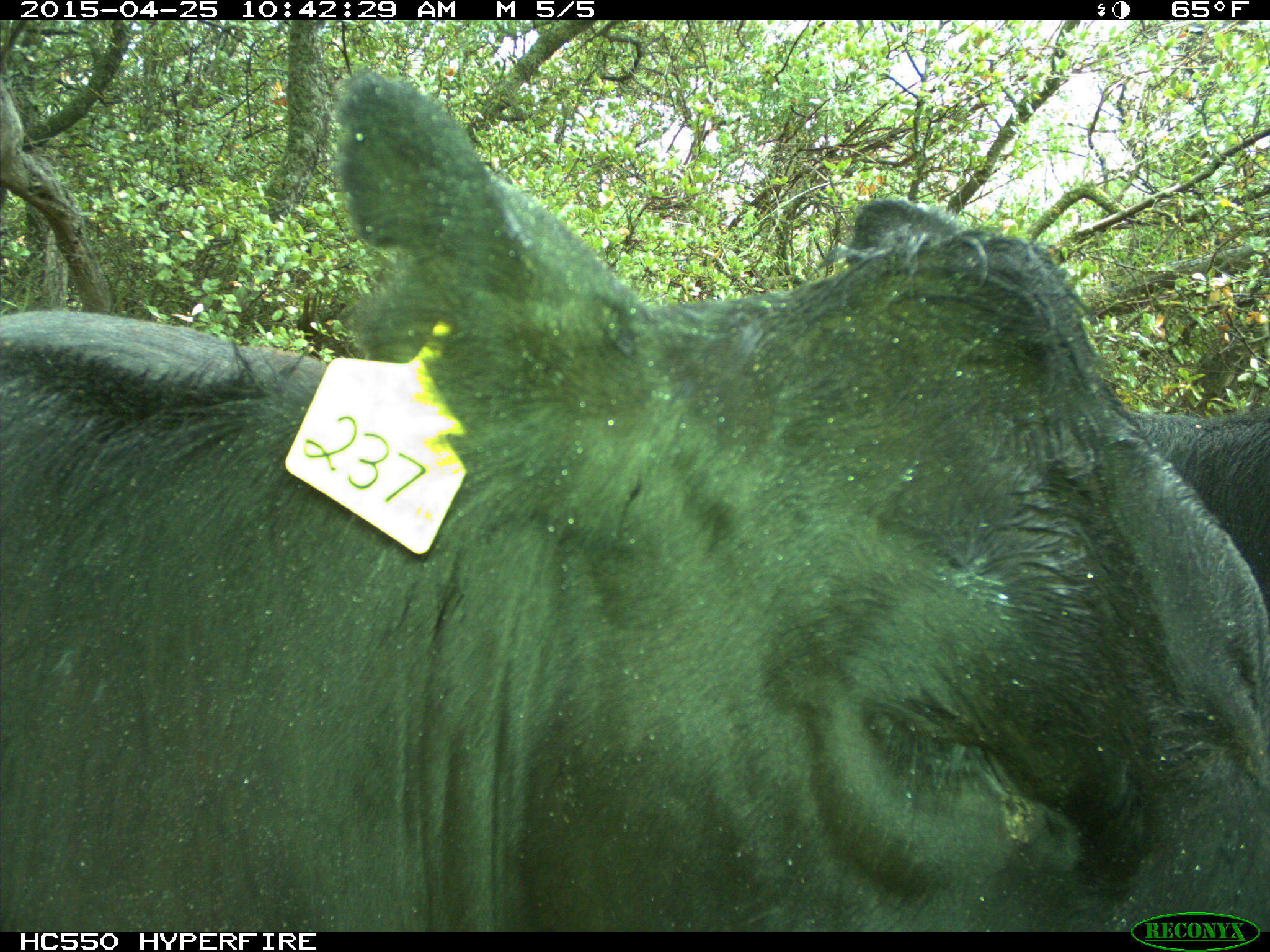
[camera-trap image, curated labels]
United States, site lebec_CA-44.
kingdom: Animalia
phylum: Chordata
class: Mammalia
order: Artiodactyla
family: Suidae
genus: Sus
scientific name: Sus scrofa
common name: wild boar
Sus scrofa (wild boar).